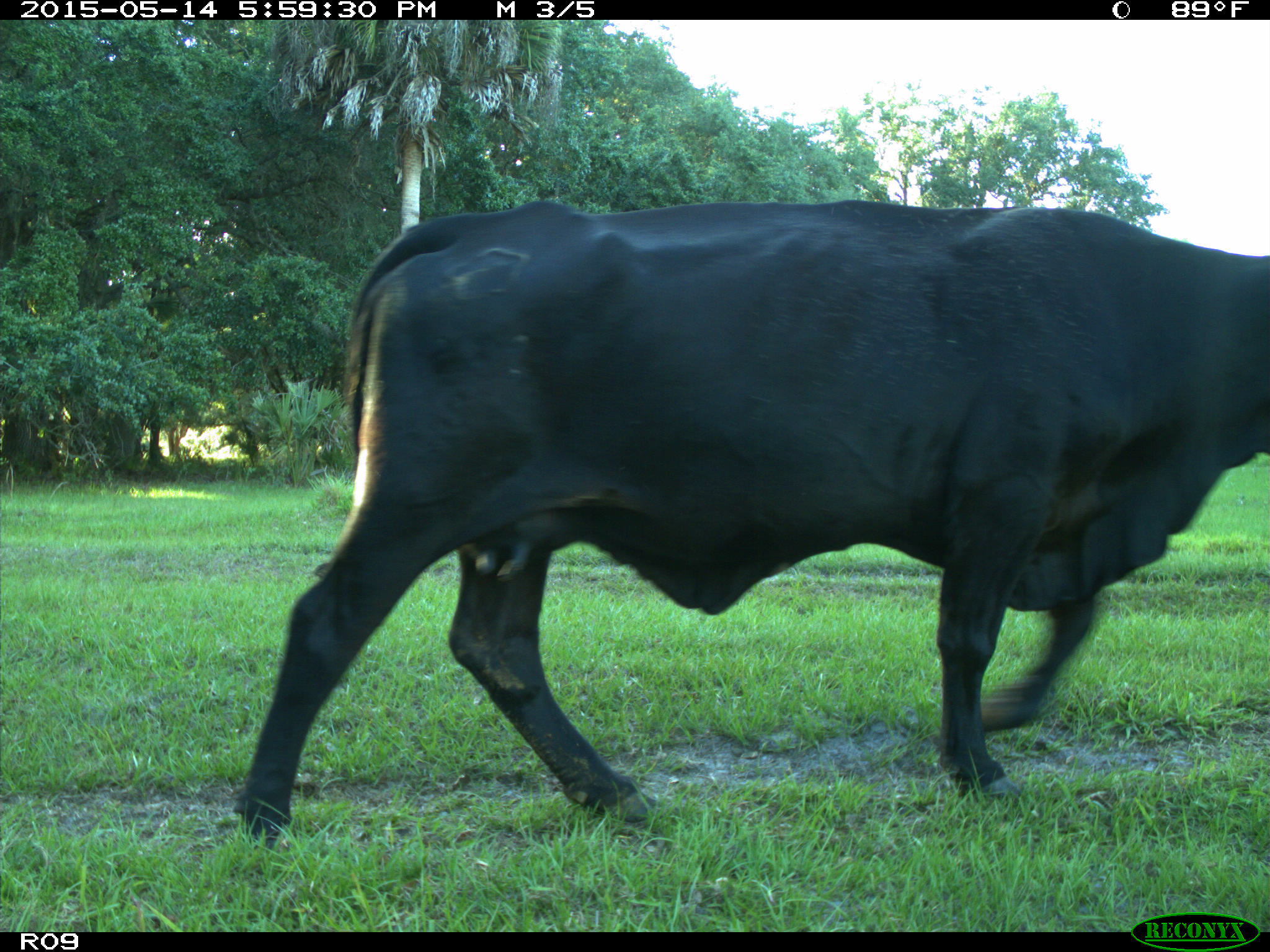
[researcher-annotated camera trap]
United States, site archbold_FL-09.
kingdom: Animalia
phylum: Chordata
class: Mammalia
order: Artiodactyla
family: Bovidae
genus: Bos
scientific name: Bos taurus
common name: domestic cow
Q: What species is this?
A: Bos taurus (domestic cow).